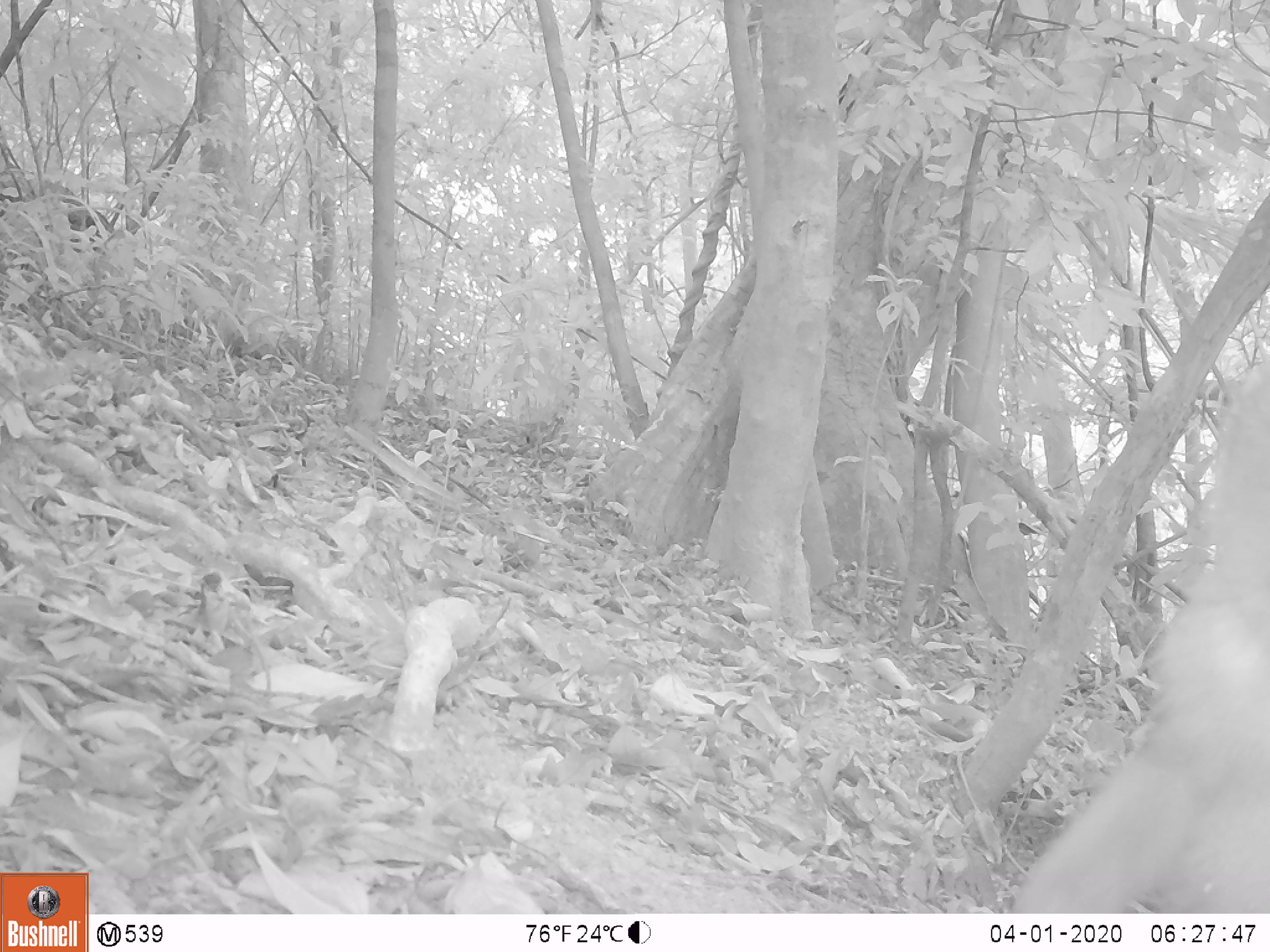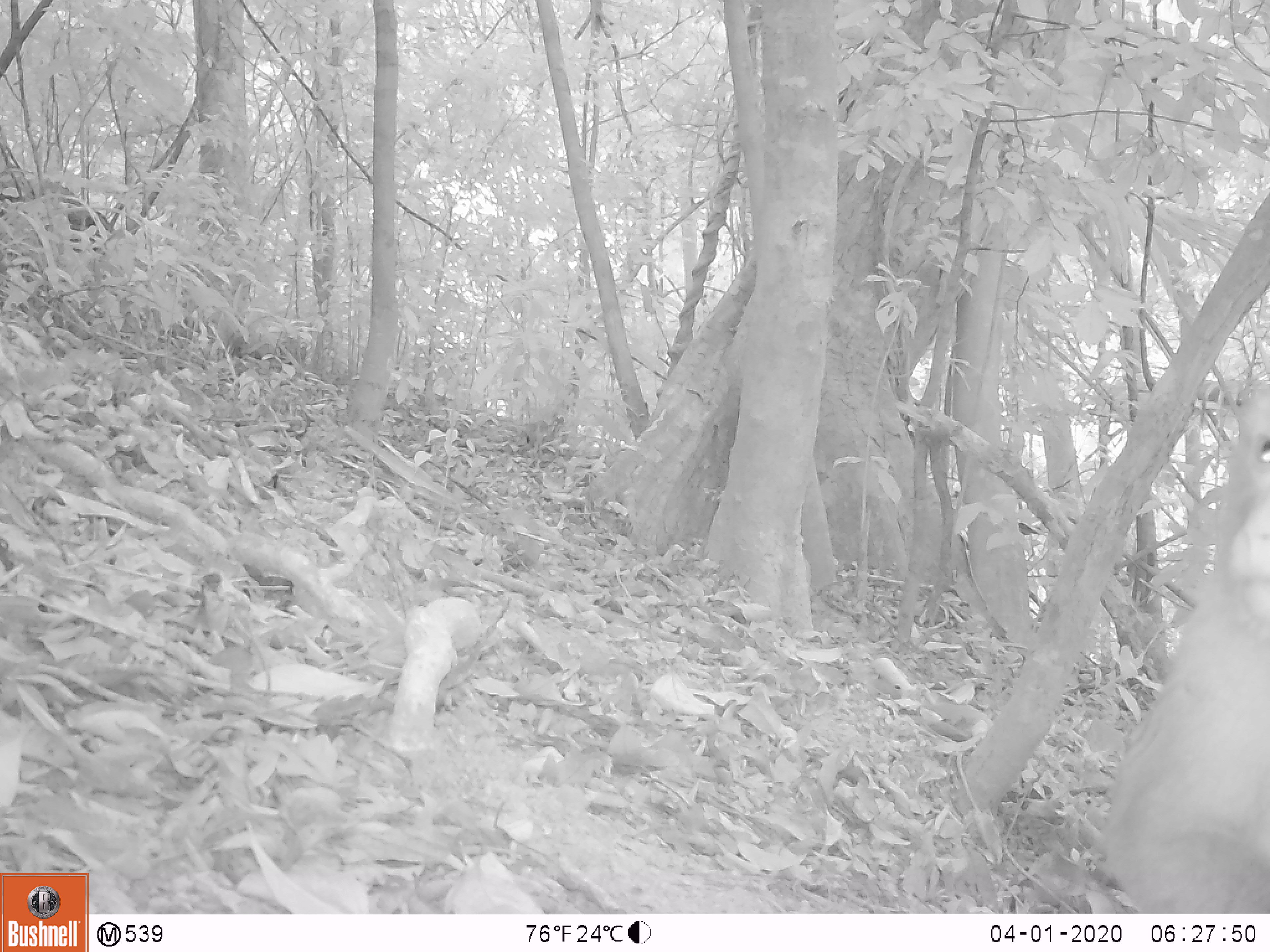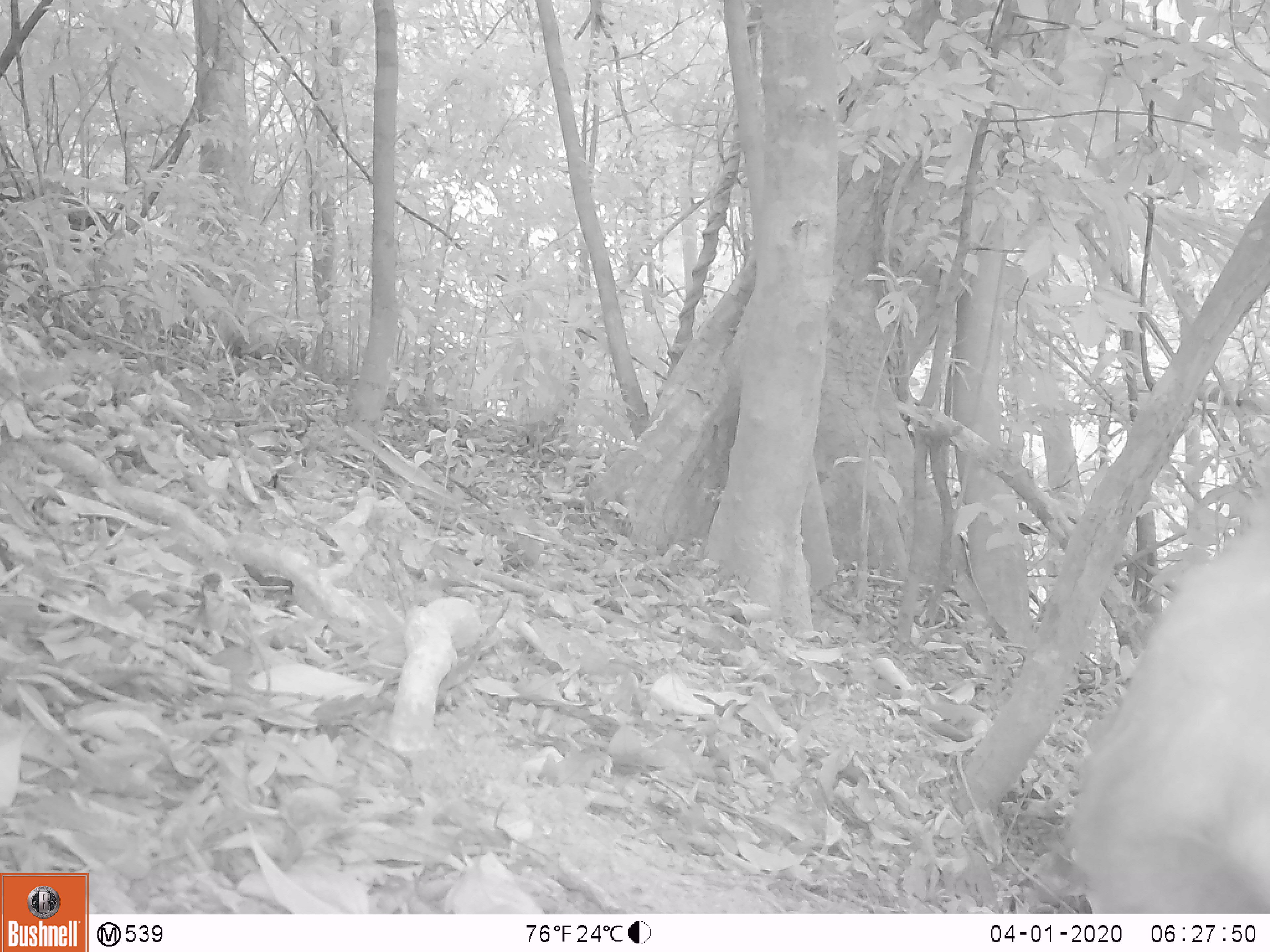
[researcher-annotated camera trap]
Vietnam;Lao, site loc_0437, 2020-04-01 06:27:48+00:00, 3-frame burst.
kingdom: Animalia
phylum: Chordata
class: Mammalia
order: Primates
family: Cercopithecidae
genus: Macaca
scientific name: Macaca nemestrina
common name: pig-tailed macaque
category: pig tailed macaque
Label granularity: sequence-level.